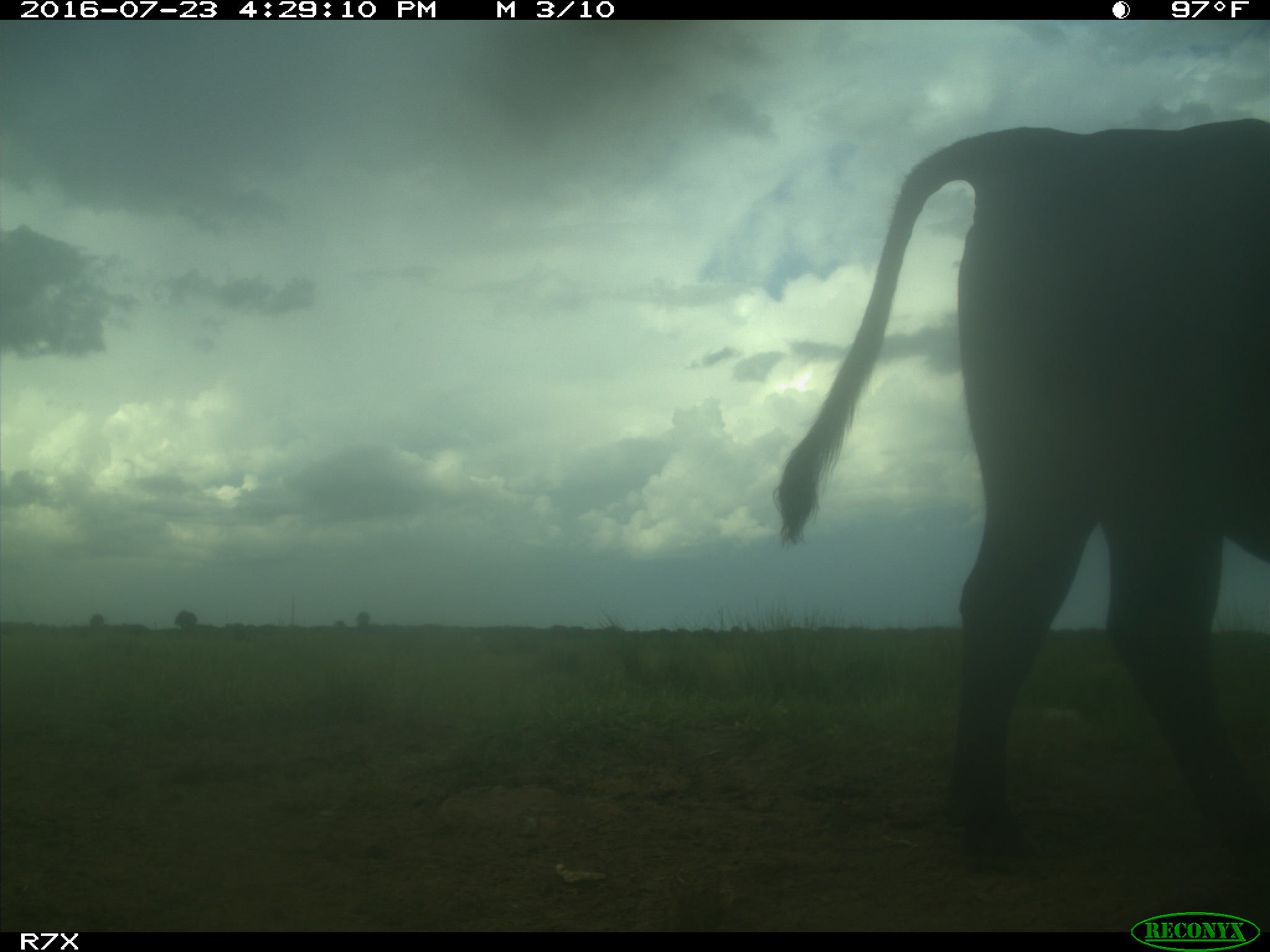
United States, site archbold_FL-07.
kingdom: Animalia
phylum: Chordata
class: Mammalia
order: Artiodactyla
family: Bovidae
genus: Bos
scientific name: Bos taurus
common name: domestic cow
Bos taurus (domestic cow).